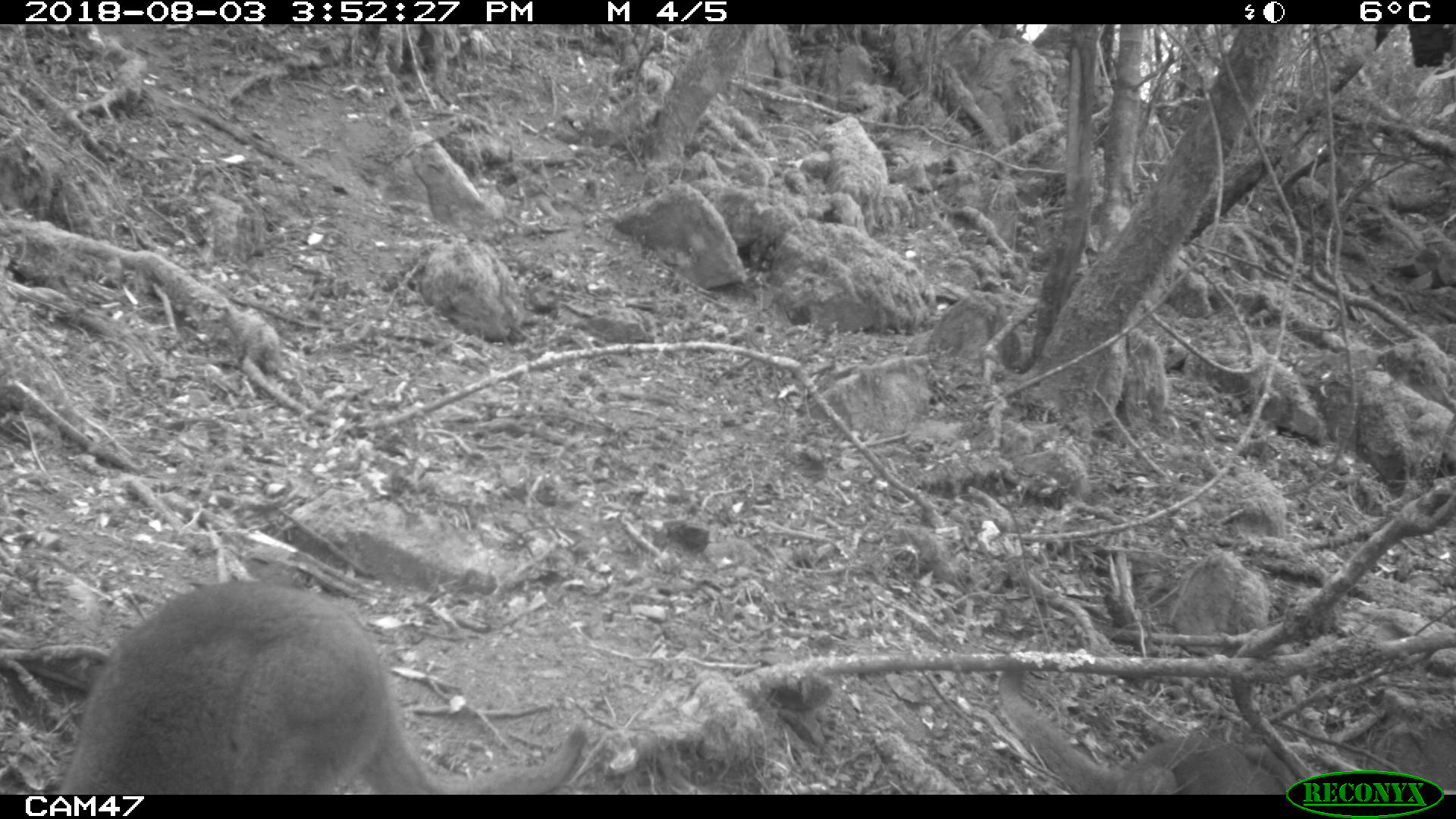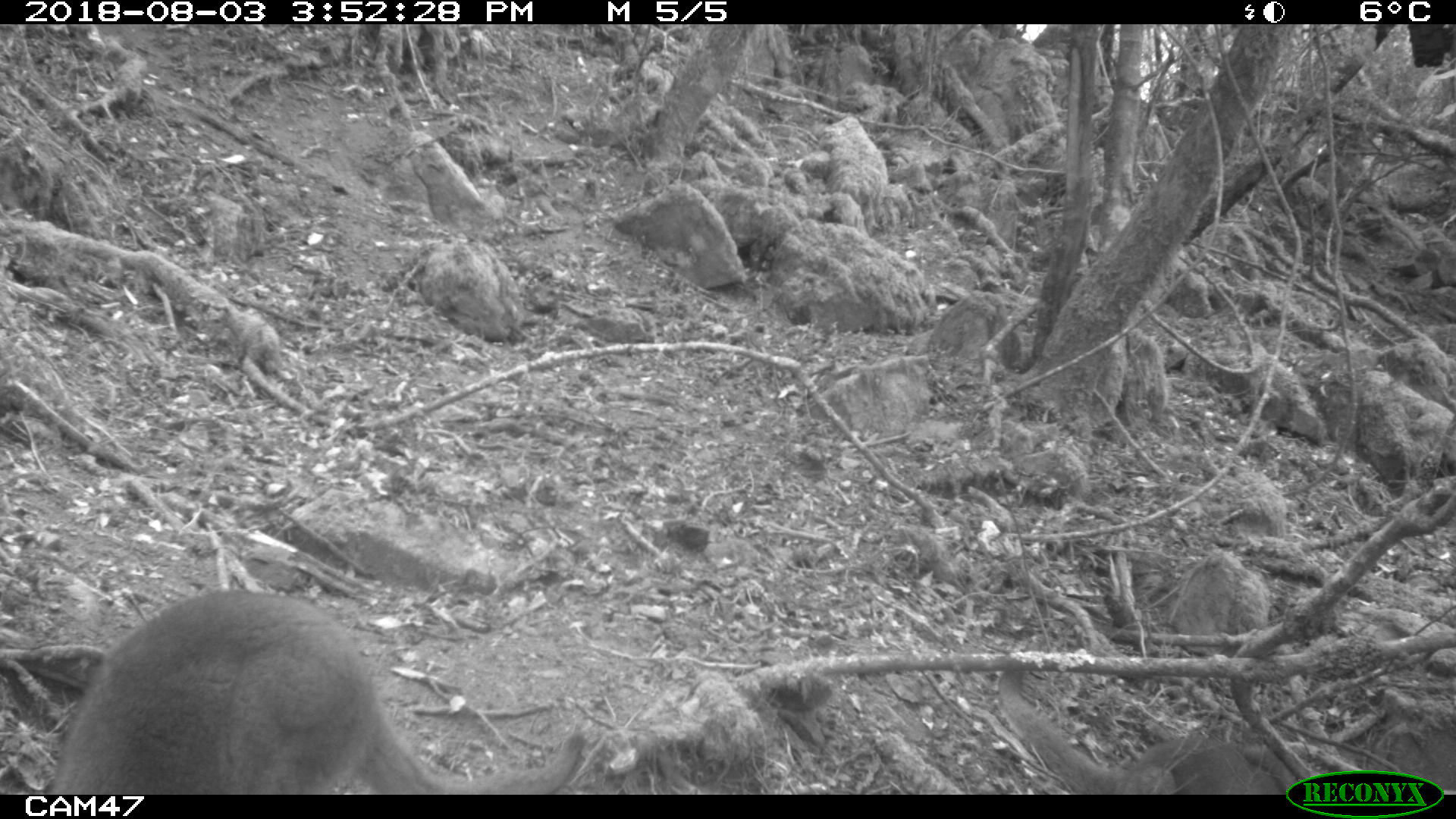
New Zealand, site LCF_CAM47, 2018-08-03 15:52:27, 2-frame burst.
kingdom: Animalia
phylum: Chordata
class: Mammalia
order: Diprotodontia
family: Macropodidae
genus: Notamacropus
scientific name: Notamacropus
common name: wallaby